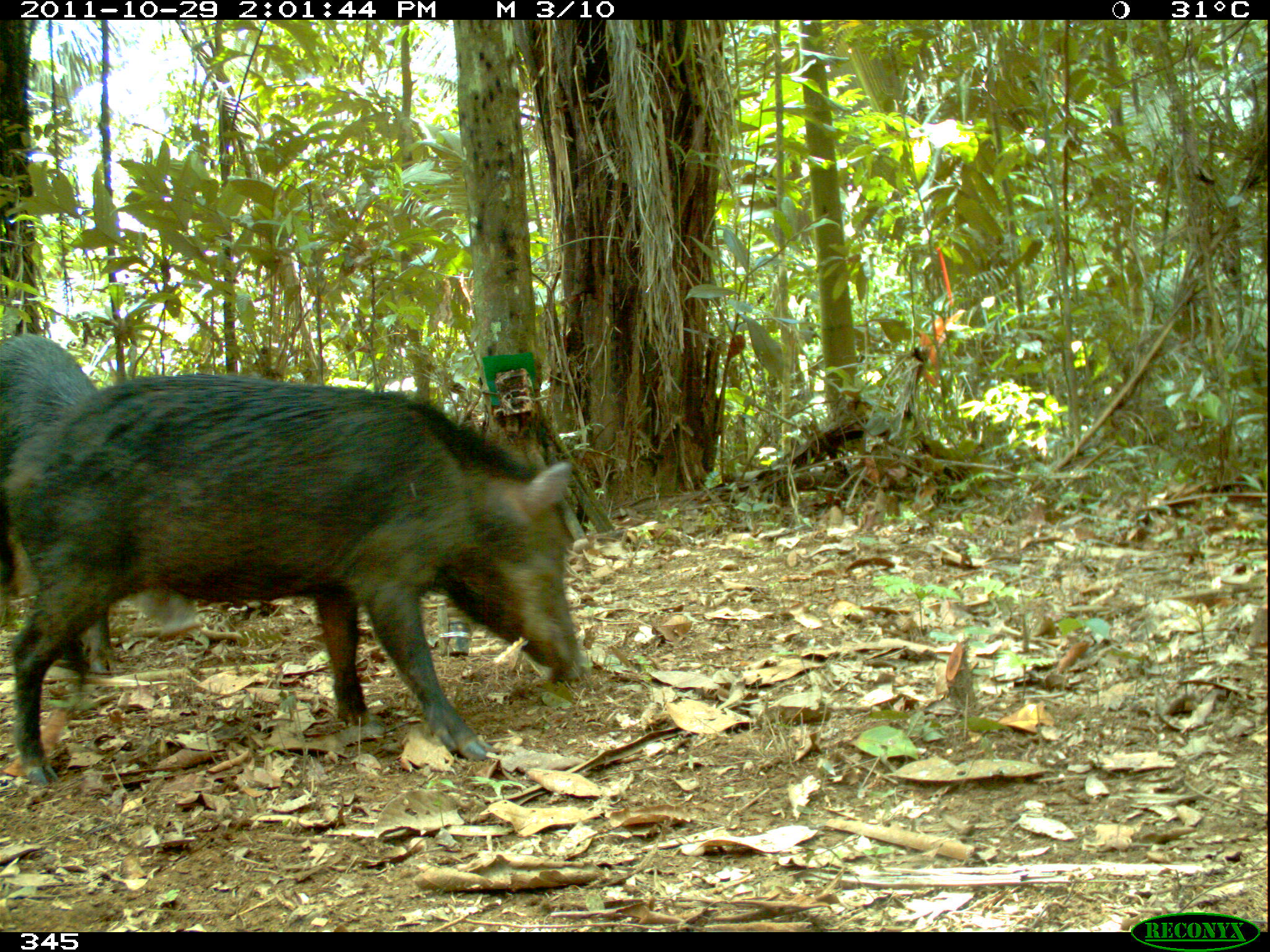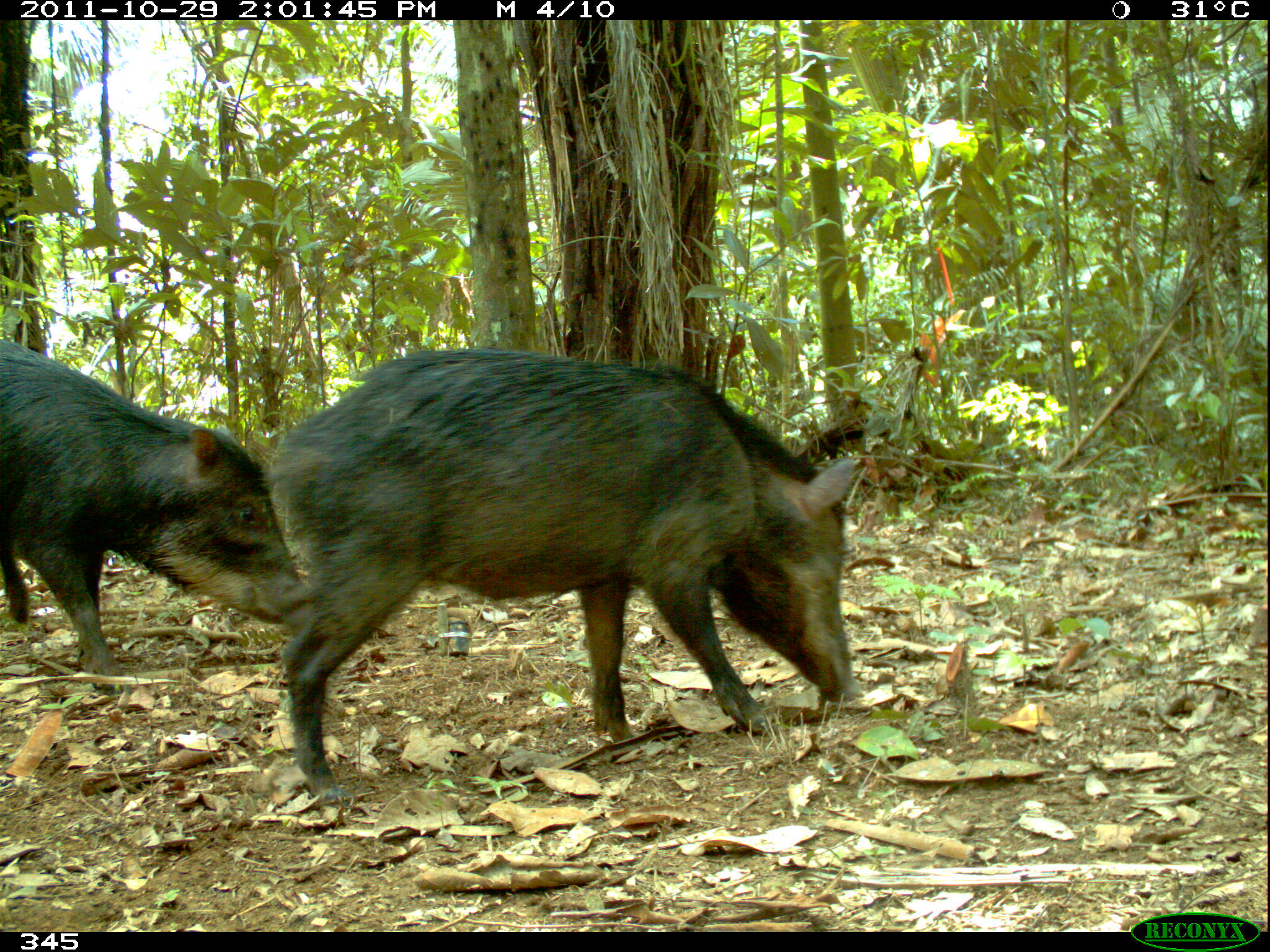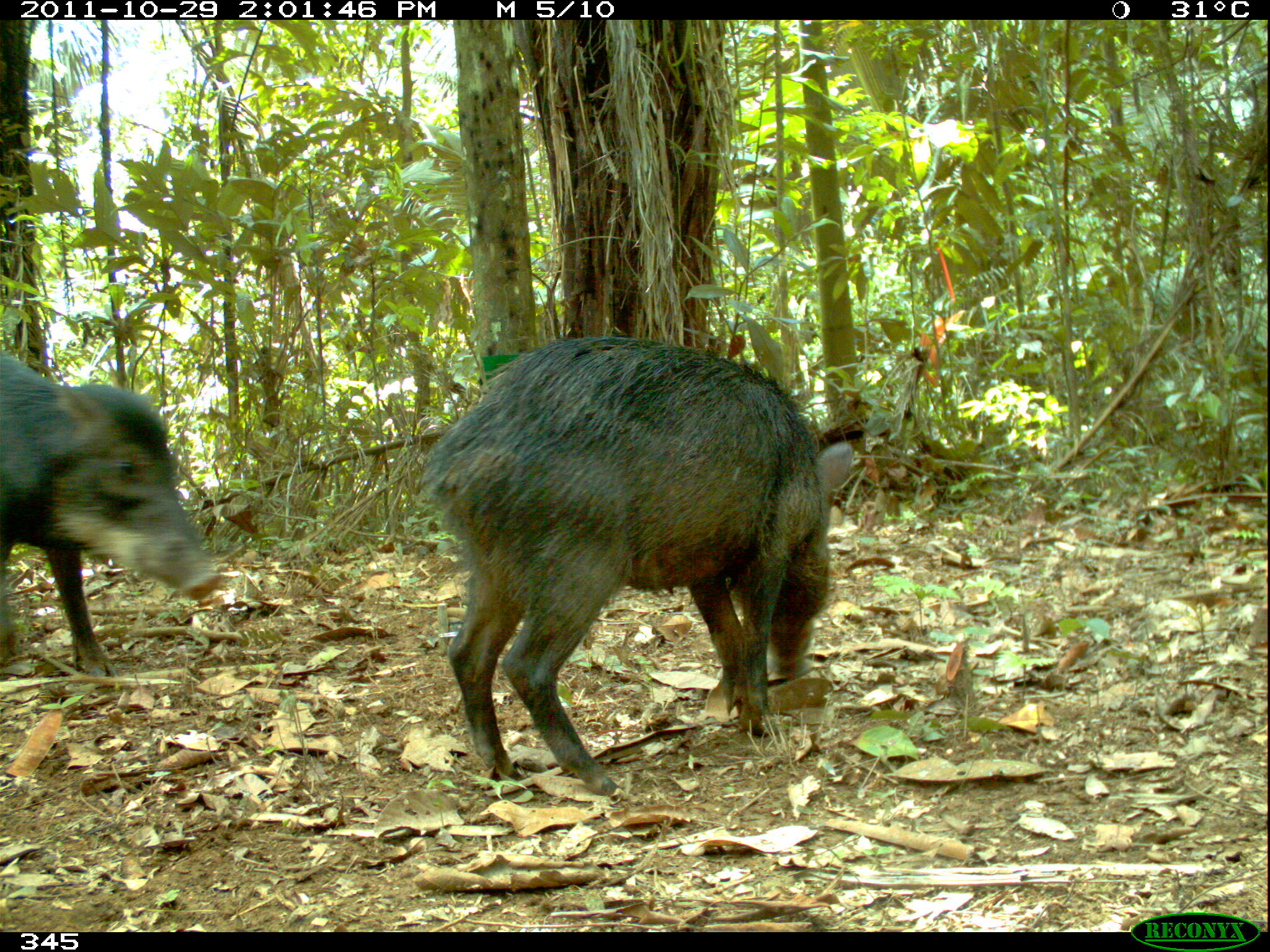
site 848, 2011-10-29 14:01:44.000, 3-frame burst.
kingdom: Animalia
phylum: Chordata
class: Mammalia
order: Artiodactyla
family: Tayassuidae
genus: Tayassu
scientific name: Tayassu pecari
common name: white-lipped peccary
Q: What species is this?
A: Tayassu pecari (white-lipped peccary).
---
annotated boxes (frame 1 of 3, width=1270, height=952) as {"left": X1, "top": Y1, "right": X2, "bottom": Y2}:
tayassu pecari: {"left": 2, "top": 373, "right": 584, "bottom": 787}; {"left": 2, "top": 333, "right": 202, "bottom": 678}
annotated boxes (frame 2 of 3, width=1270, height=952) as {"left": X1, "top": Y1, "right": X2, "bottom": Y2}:
tayassu pecari: {"left": 255, "top": 347, "right": 859, "bottom": 803}; {"left": 1, "top": 333, "right": 309, "bottom": 689}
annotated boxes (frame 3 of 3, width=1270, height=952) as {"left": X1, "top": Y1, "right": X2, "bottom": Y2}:
tayassu pecari: {"left": 425, "top": 334, "right": 859, "bottom": 798}; {"left": 1, "top": 349, "right": 223, "bottom": 679}